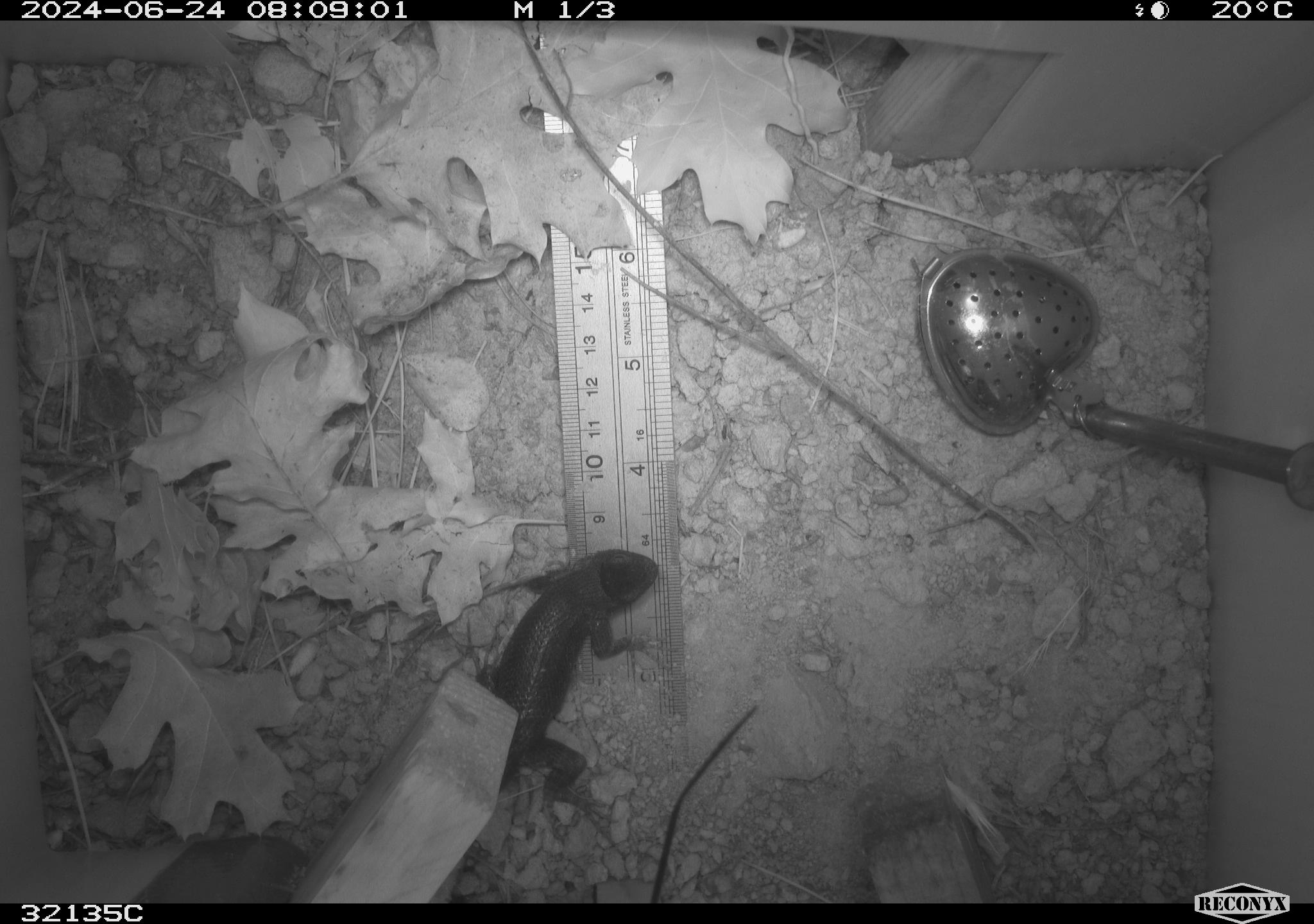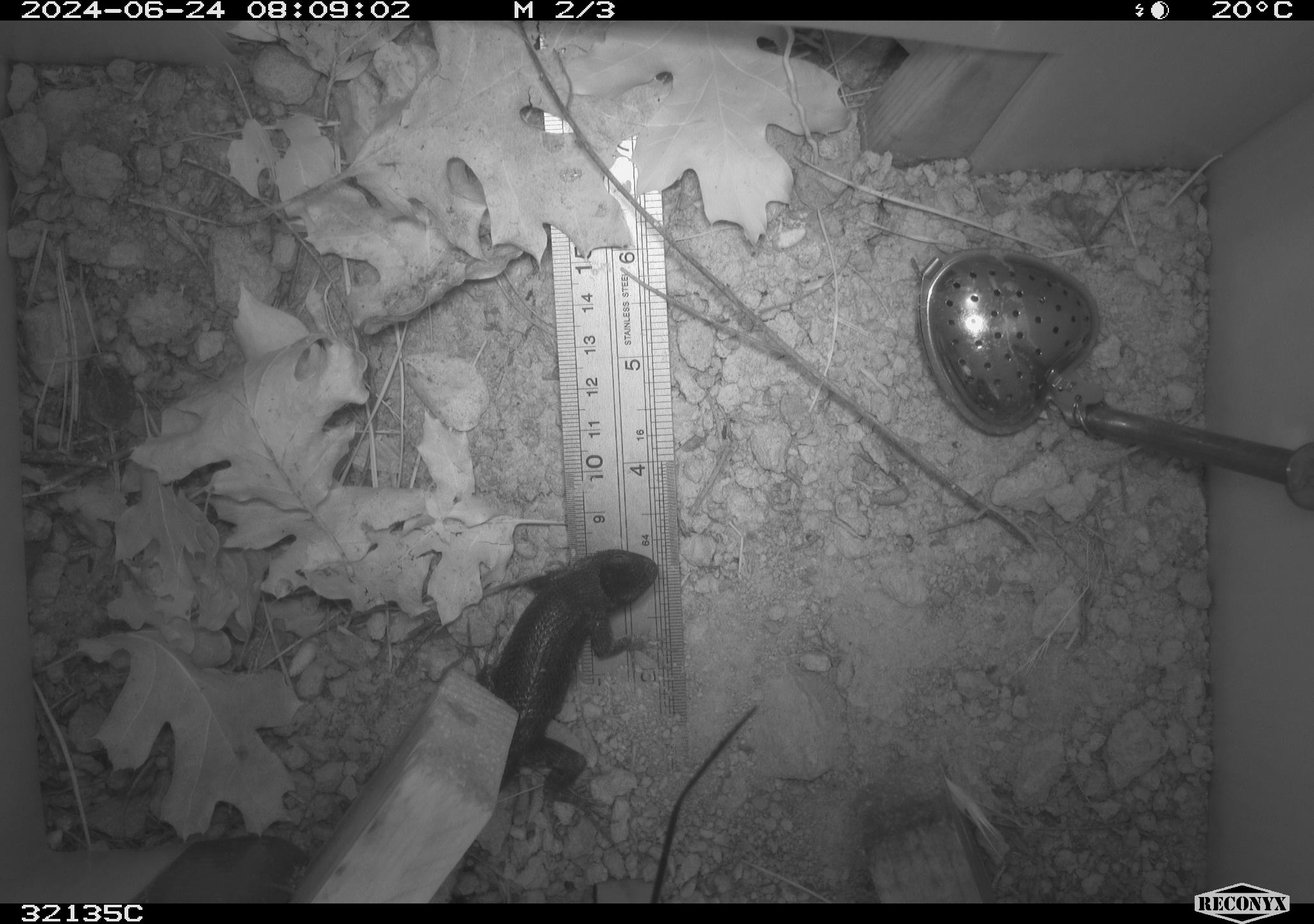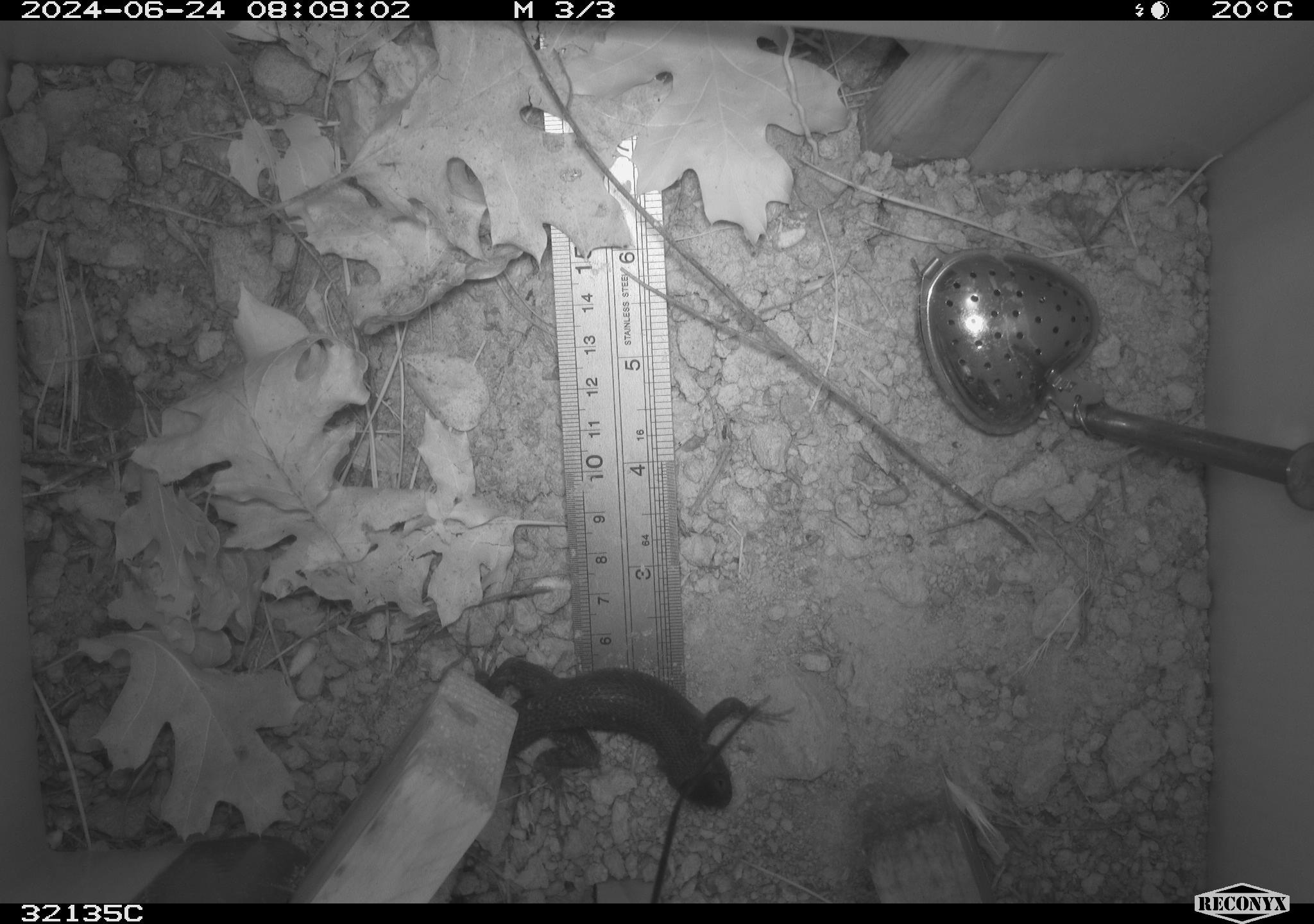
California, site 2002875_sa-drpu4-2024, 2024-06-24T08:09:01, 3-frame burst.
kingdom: Animalia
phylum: Chordata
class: Reptilia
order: Squamata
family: Phrynosomatidae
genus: Sceloporus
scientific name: Sceloporus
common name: spiny lizards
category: sceloporus species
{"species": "sceloporus species (spiny lizards) (Sceloporus)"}